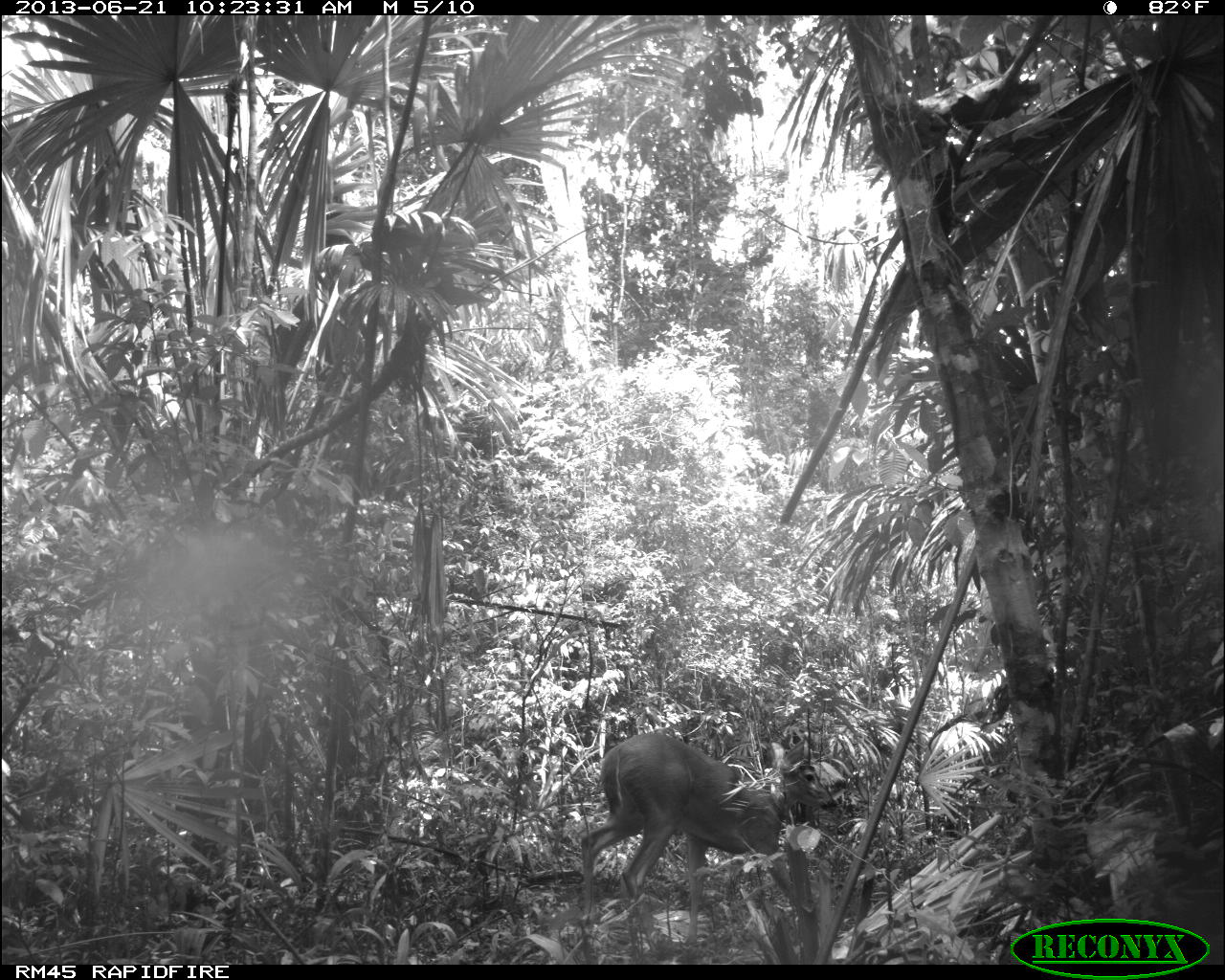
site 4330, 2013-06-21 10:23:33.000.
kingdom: Animalia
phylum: Chordata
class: Mammalia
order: Artiodactyla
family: Cervidae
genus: Odocoileus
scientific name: Odocoileus virginianus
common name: white-tailed deer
Odocoileus virginianus (white-tailed deer), count 1, sex female.